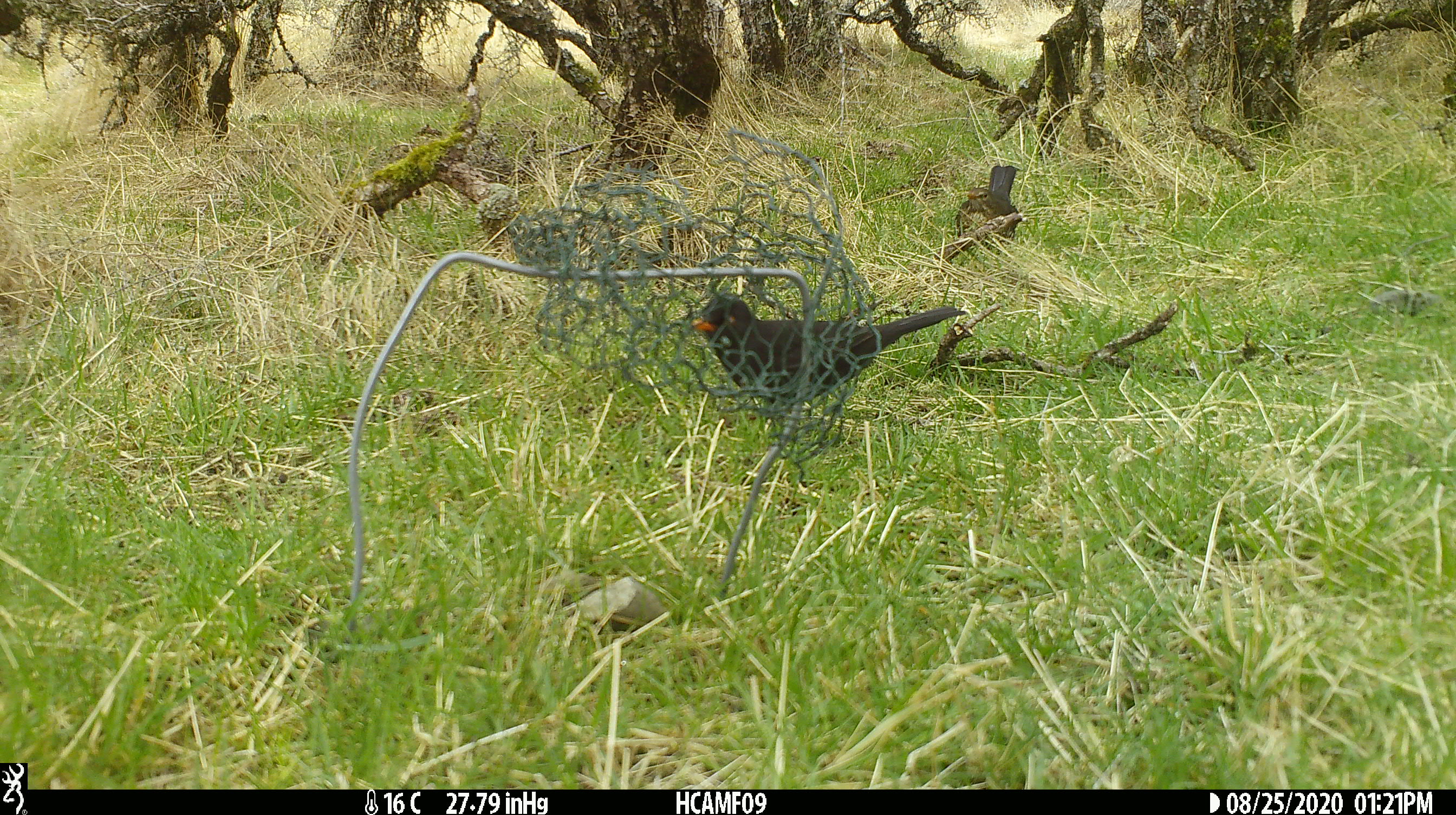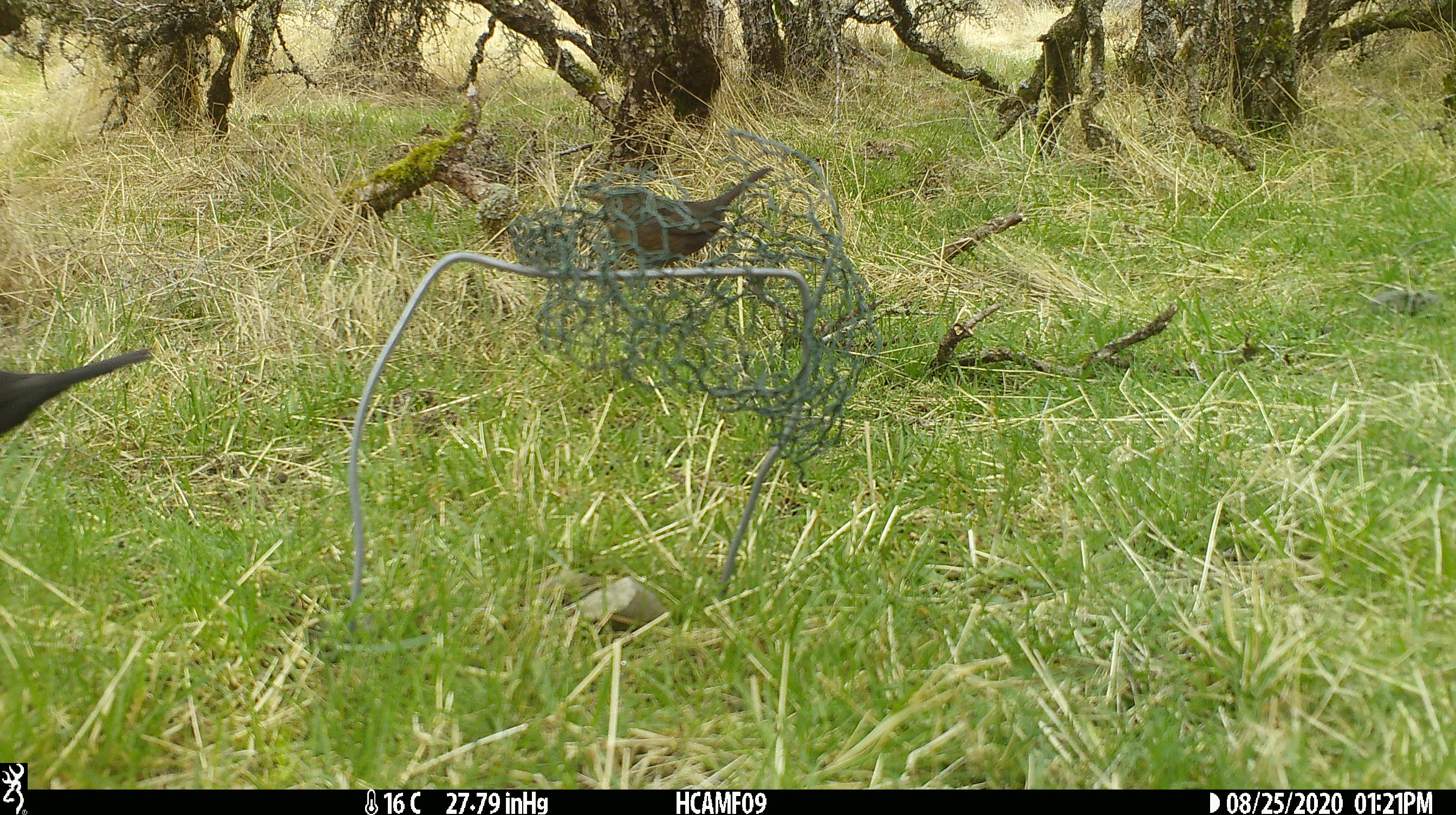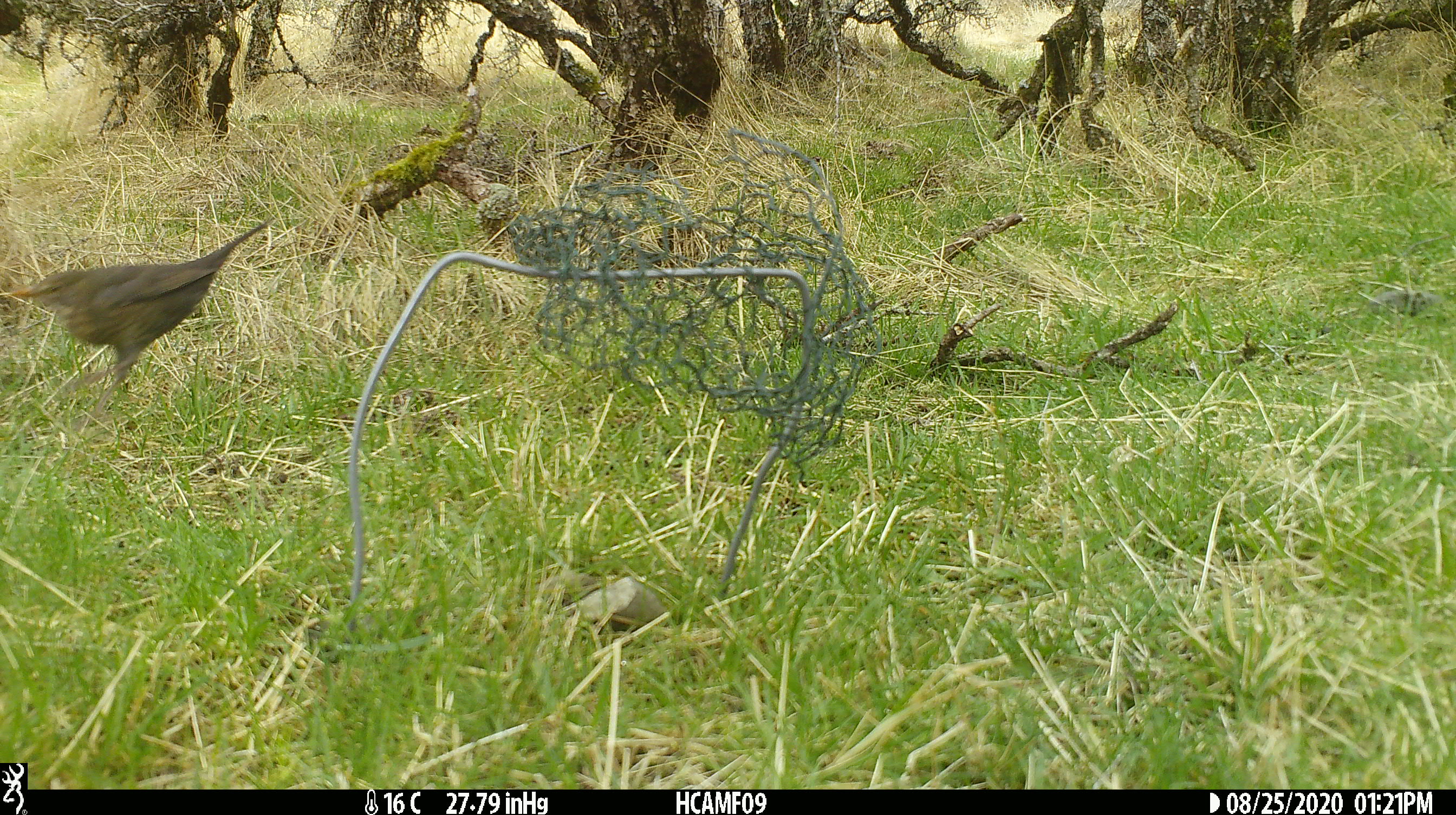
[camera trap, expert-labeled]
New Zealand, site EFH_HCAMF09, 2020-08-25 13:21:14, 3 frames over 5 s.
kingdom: Animalia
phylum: Chordata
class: Aves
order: Passeriformes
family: Turdidae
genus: Turdus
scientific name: Turdus merula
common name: eurasian blackbird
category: blackbird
Blackbird (eurasian blackbird) (Turdus merula).